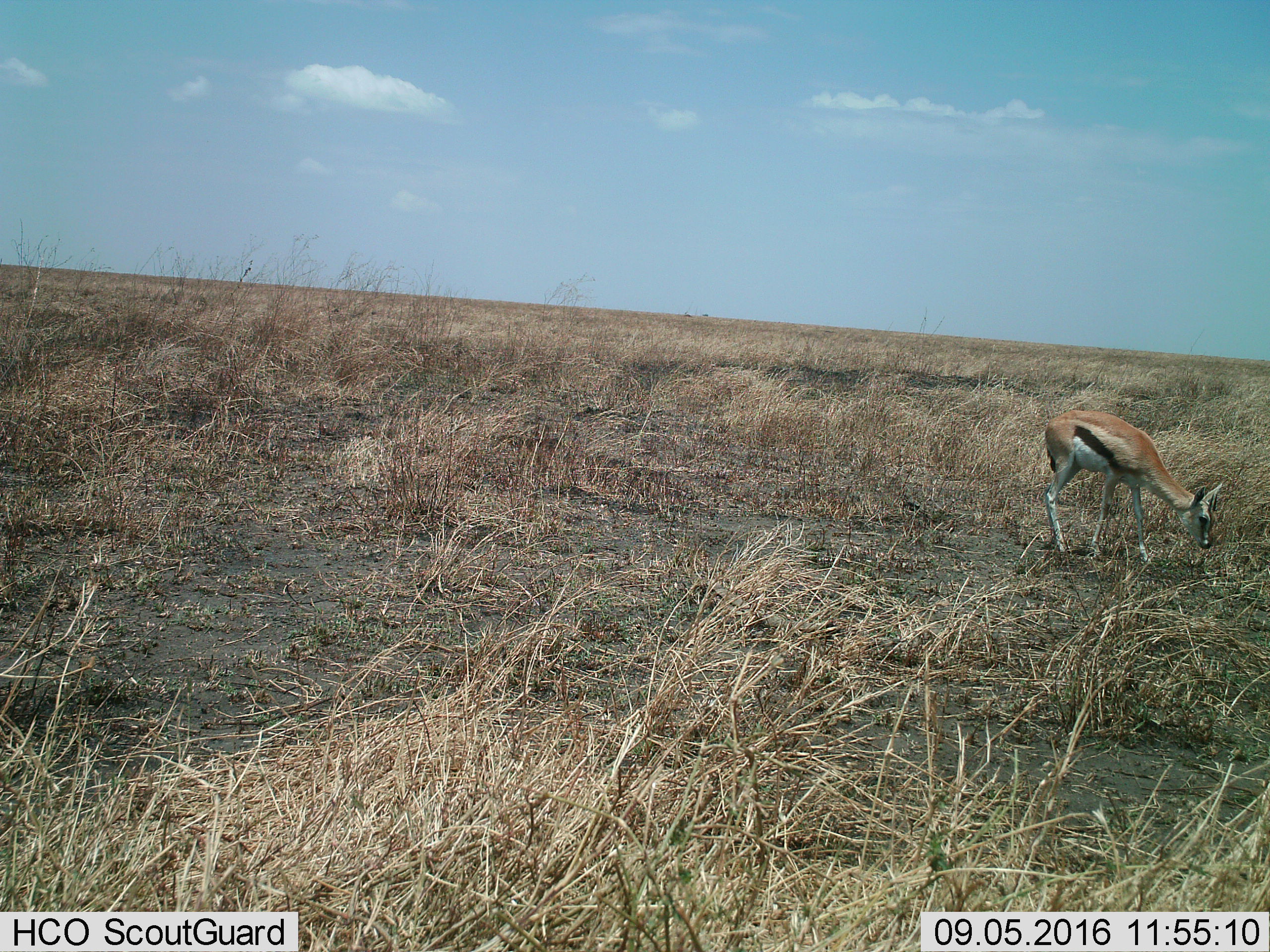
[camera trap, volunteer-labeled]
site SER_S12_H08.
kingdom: Animalia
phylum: Chordata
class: Mammalia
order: Artiodactyla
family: Bovidae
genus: Eudorcas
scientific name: Eudorcas thomsonii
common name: thomson's gazelle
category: gazellethomsons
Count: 1.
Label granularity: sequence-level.